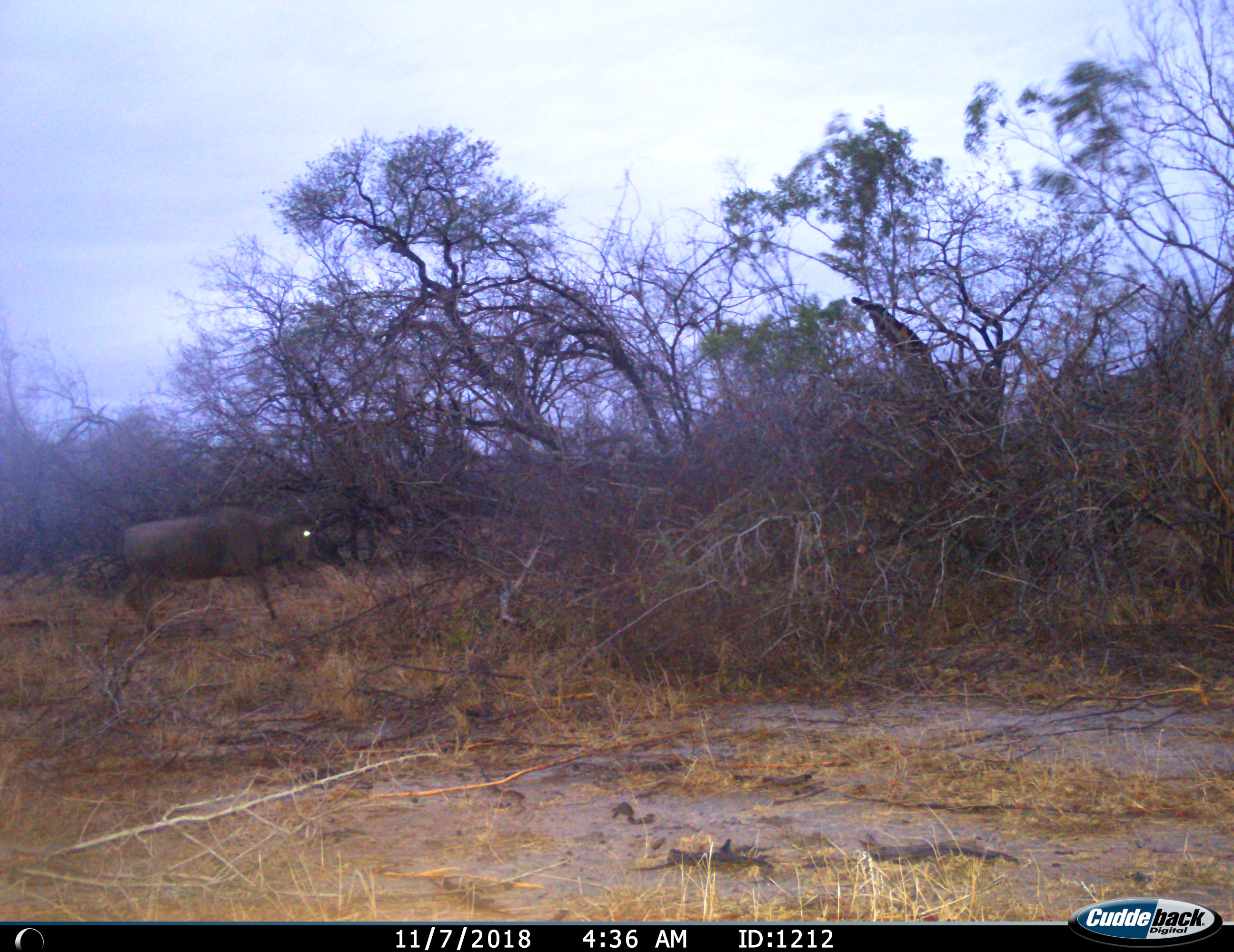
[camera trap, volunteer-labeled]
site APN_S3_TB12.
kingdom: Animalia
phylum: Chordata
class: Mammalia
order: Artiodactyla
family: Bovidae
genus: Connochaetes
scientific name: Connochaetes taurinus taurinus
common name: blue wildebeest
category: wildebeestblue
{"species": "wildebeestblue (blue wildebeest) (Connochaetes taurinus taurinus)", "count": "1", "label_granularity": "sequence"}